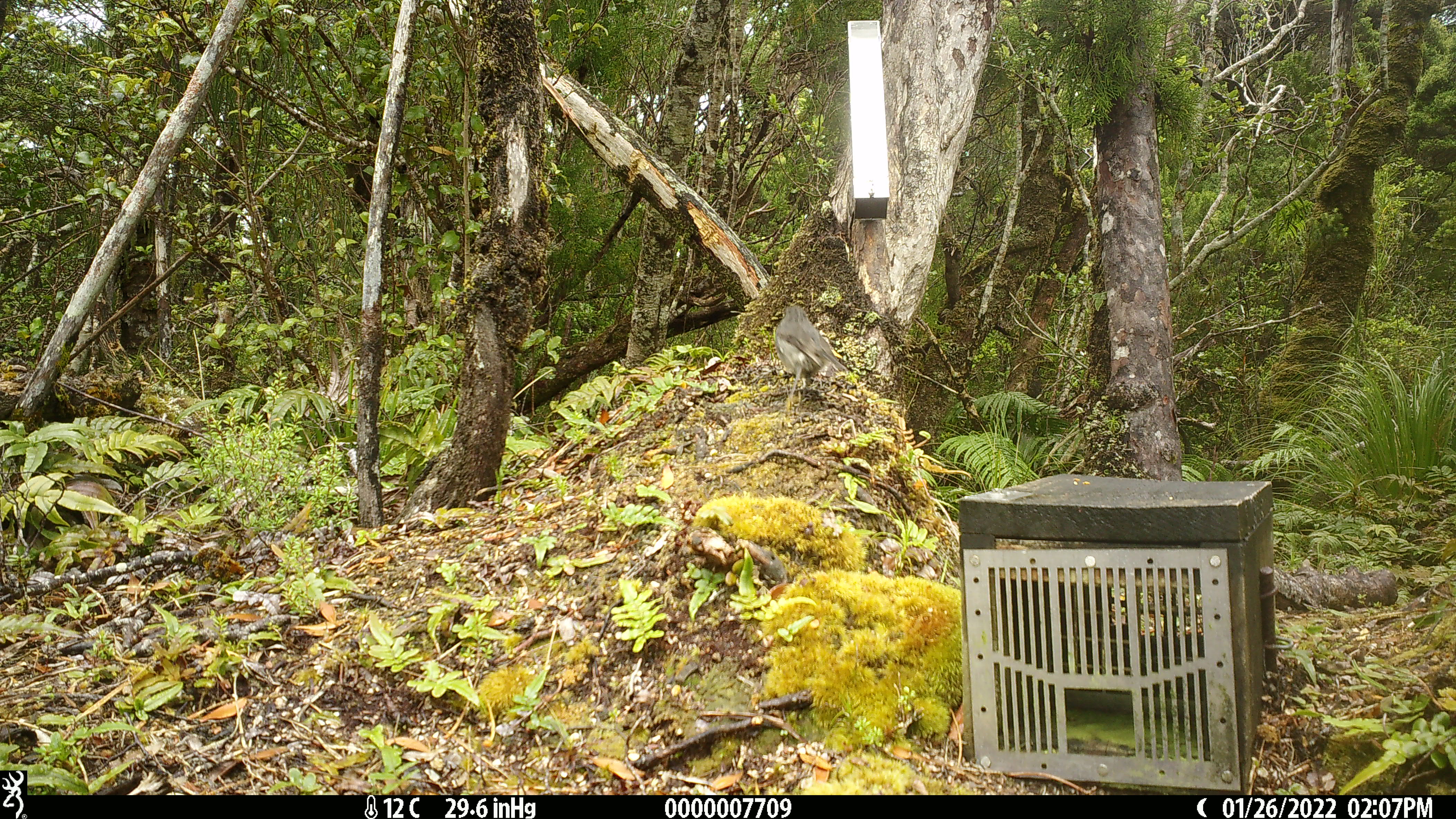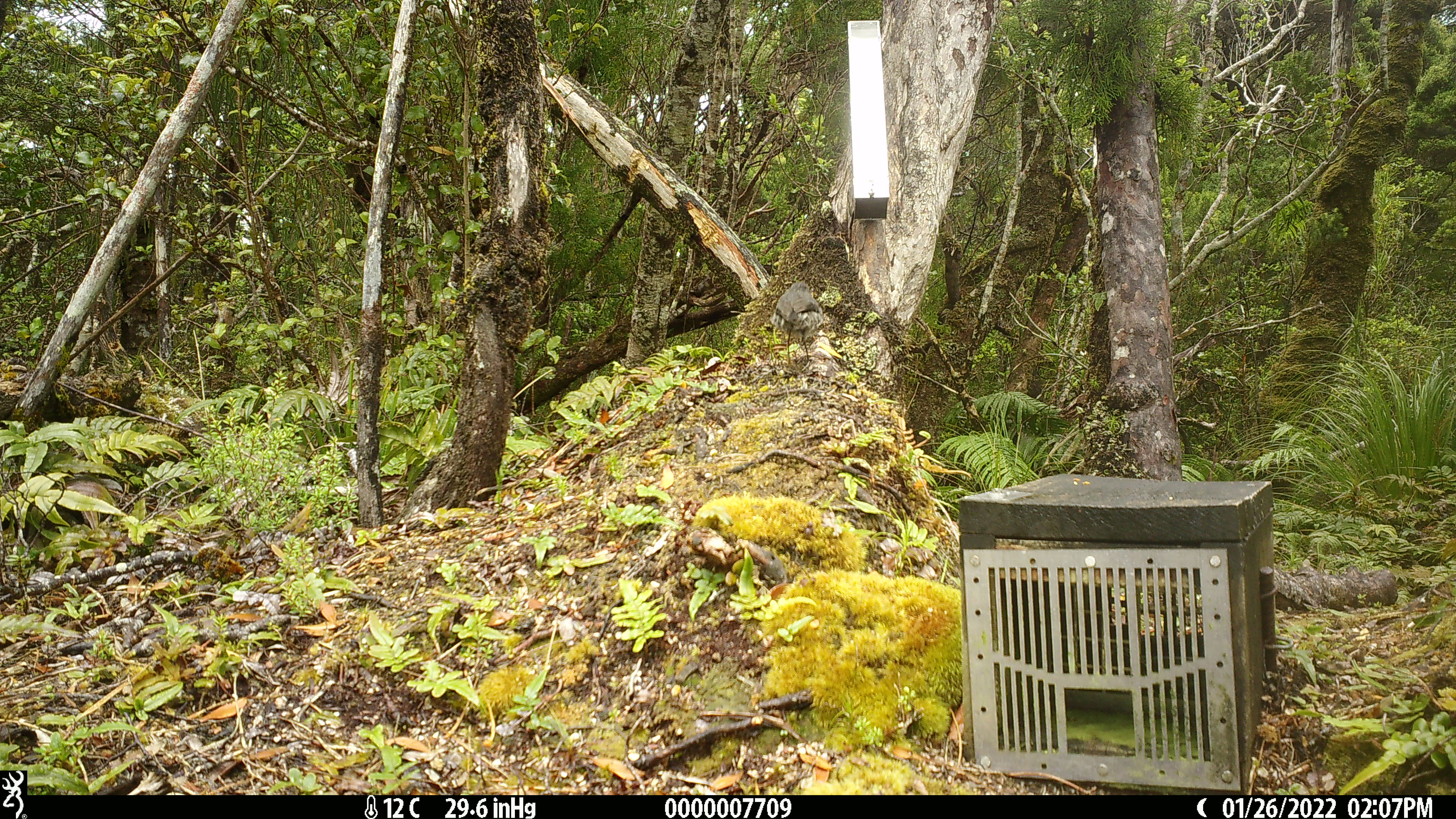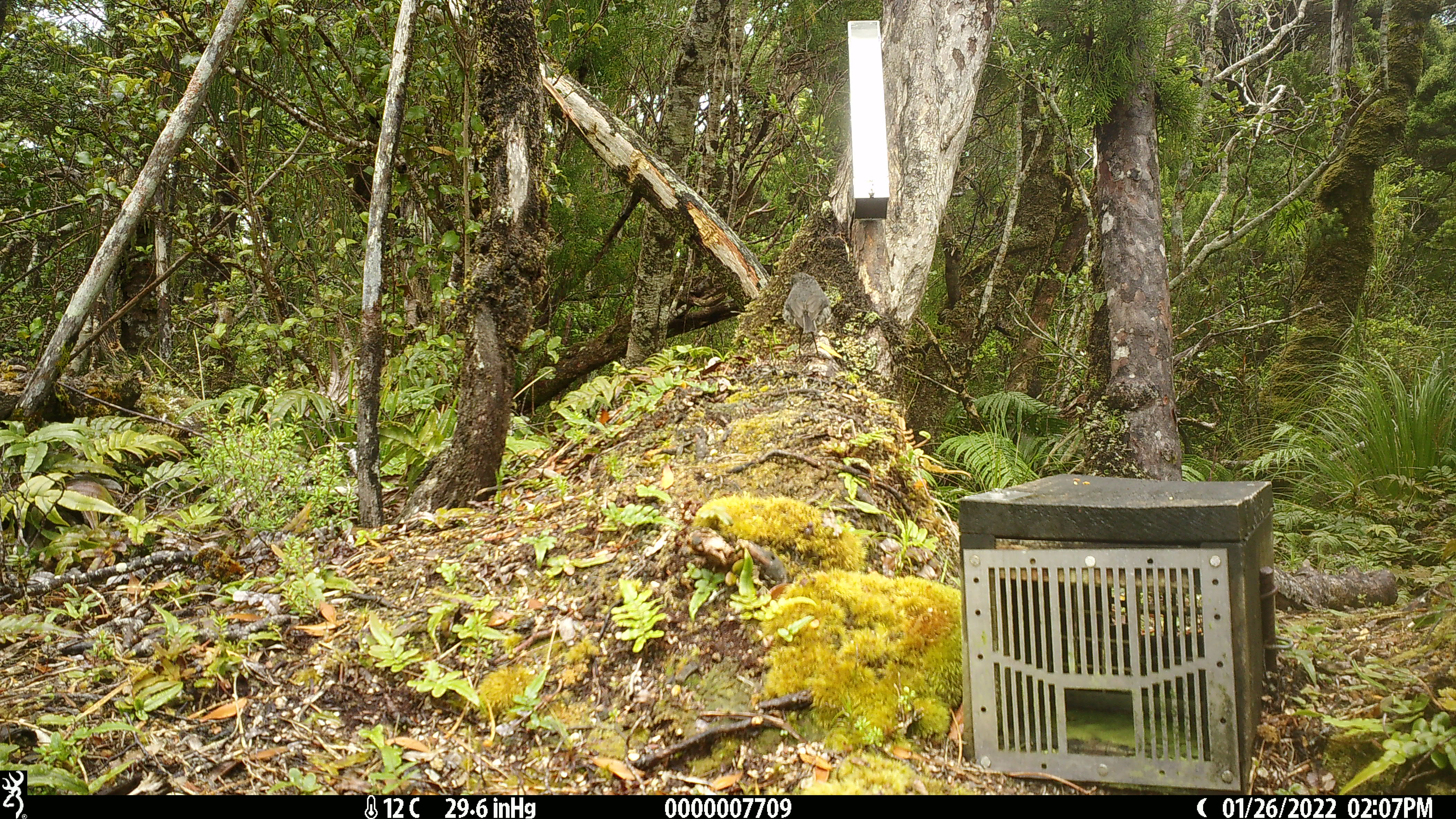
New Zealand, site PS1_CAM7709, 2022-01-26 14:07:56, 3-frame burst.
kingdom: Animalia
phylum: Chordata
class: Aves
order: Passeriformes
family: Petroicidae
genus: Petroica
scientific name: Petroica australis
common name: new zealand robin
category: robin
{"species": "robin (new zealand robin) (Petroica australis)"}